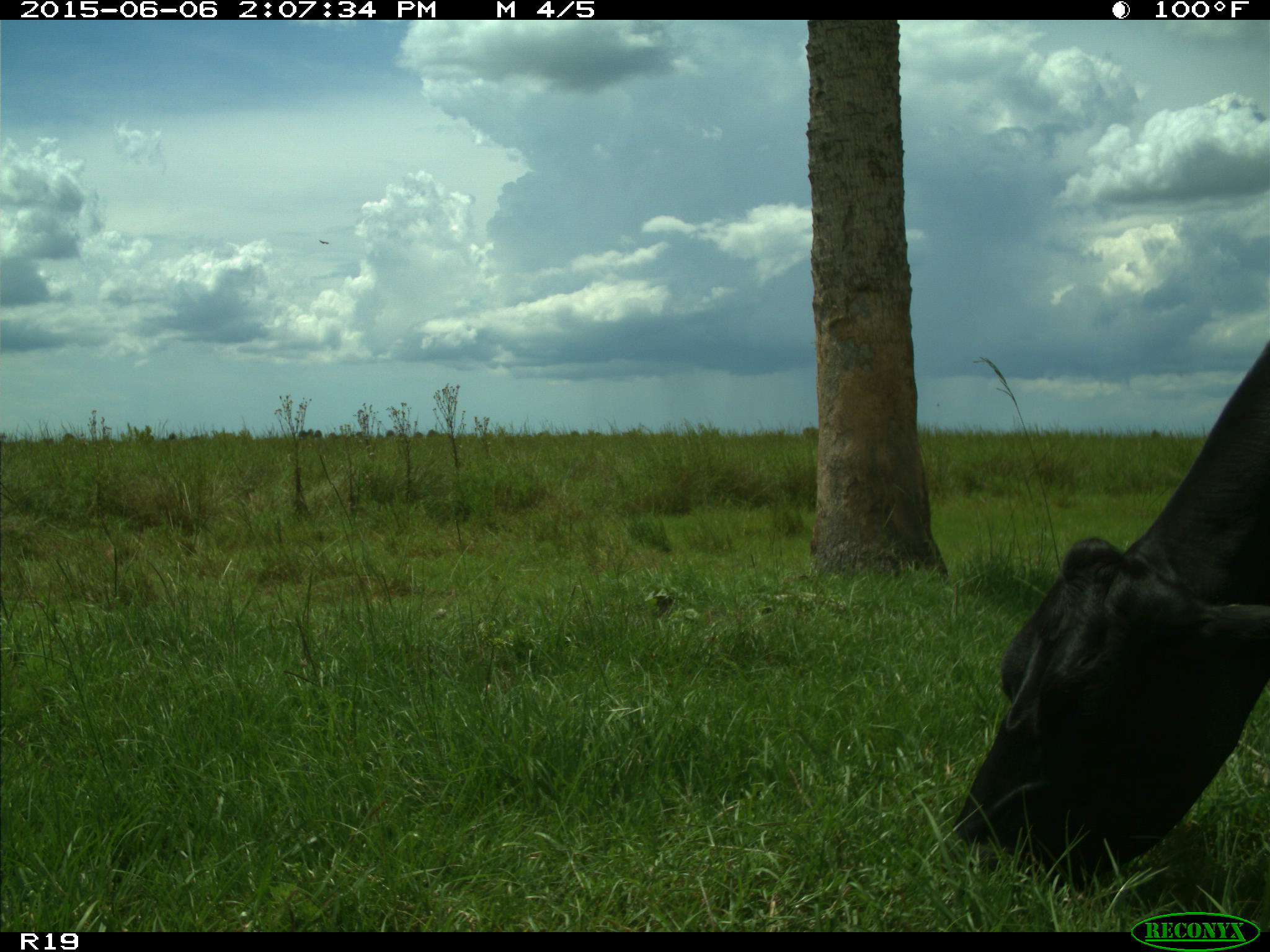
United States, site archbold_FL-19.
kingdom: Animalia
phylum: Chordata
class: Mammalia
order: Artiodactyla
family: Bovidae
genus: Bos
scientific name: Bos taurus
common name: domestic cow